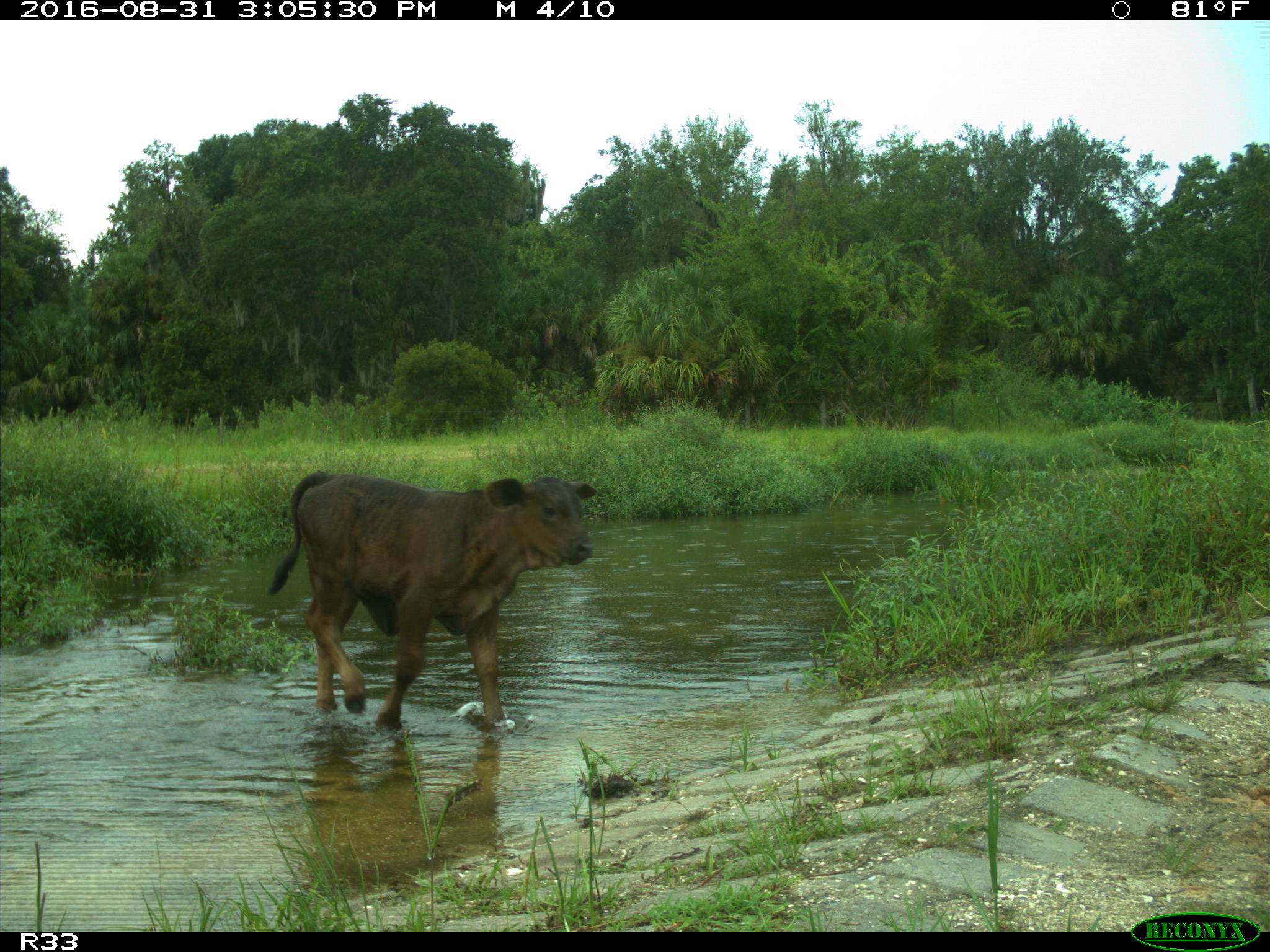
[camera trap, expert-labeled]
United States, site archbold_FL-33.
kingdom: Animalia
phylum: Chordata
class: Mammalia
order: Artiodactyla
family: Bovidae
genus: Bos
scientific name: Bos taurus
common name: domestic cow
Bos taurus (domestic cow).